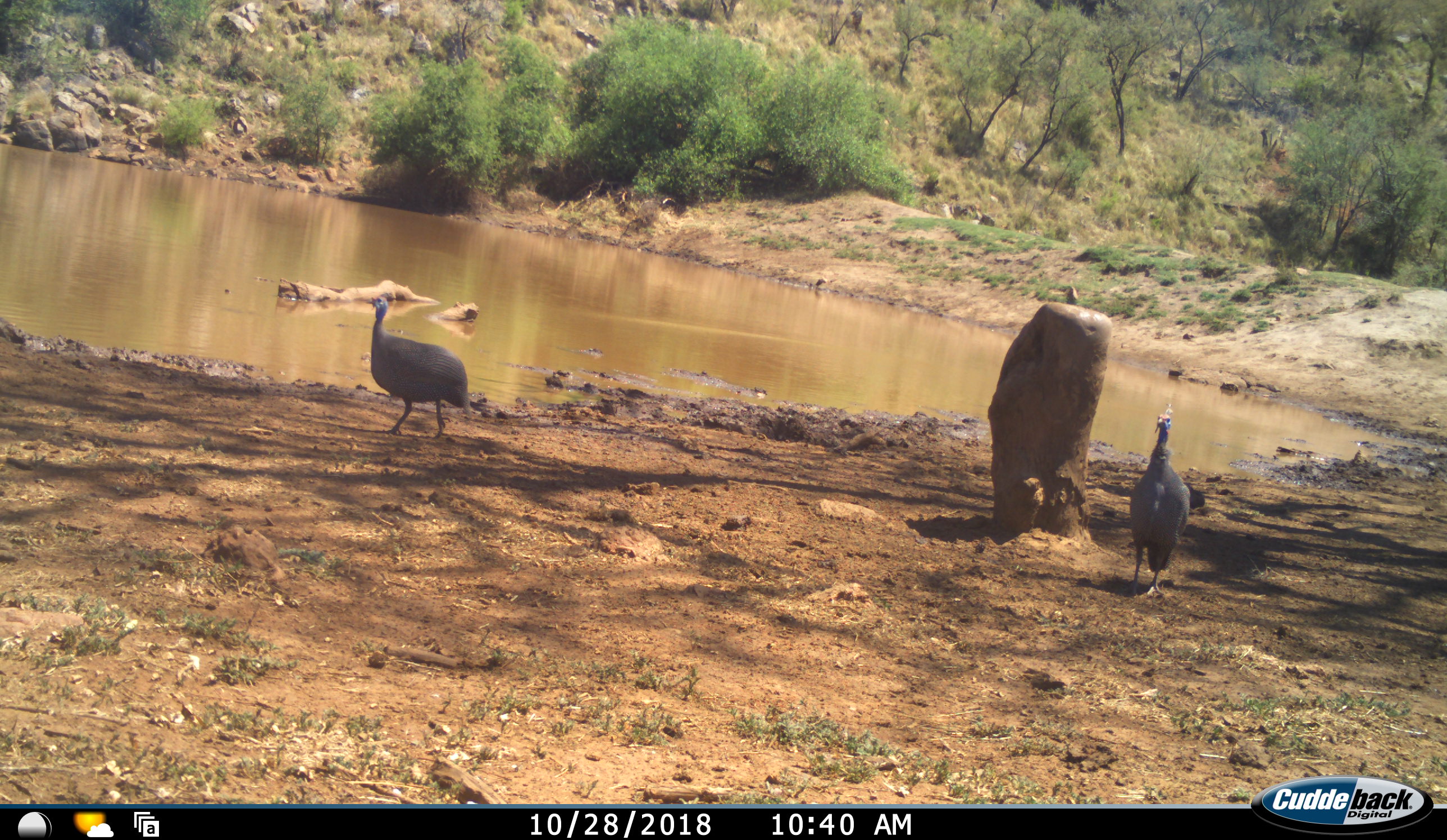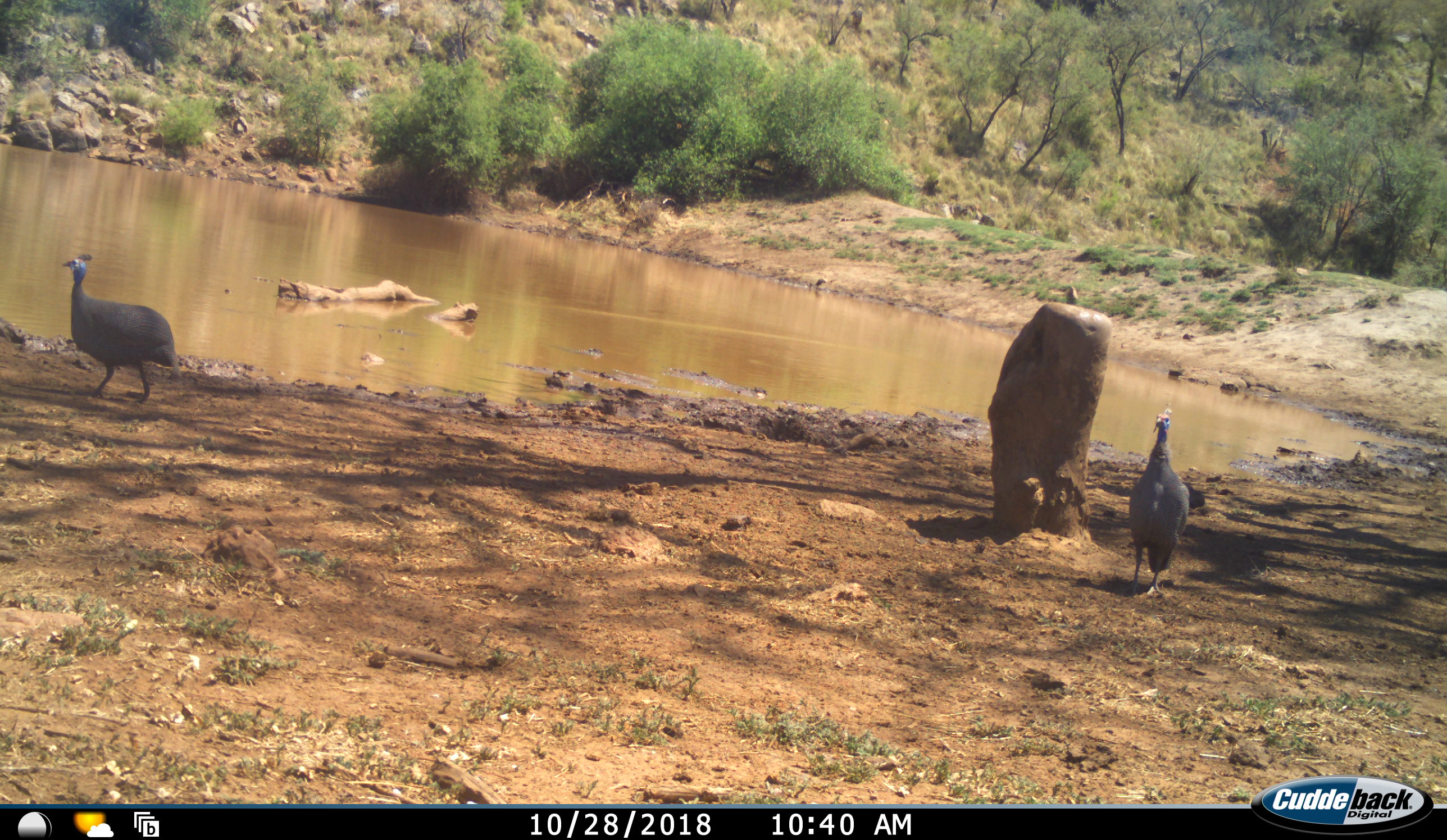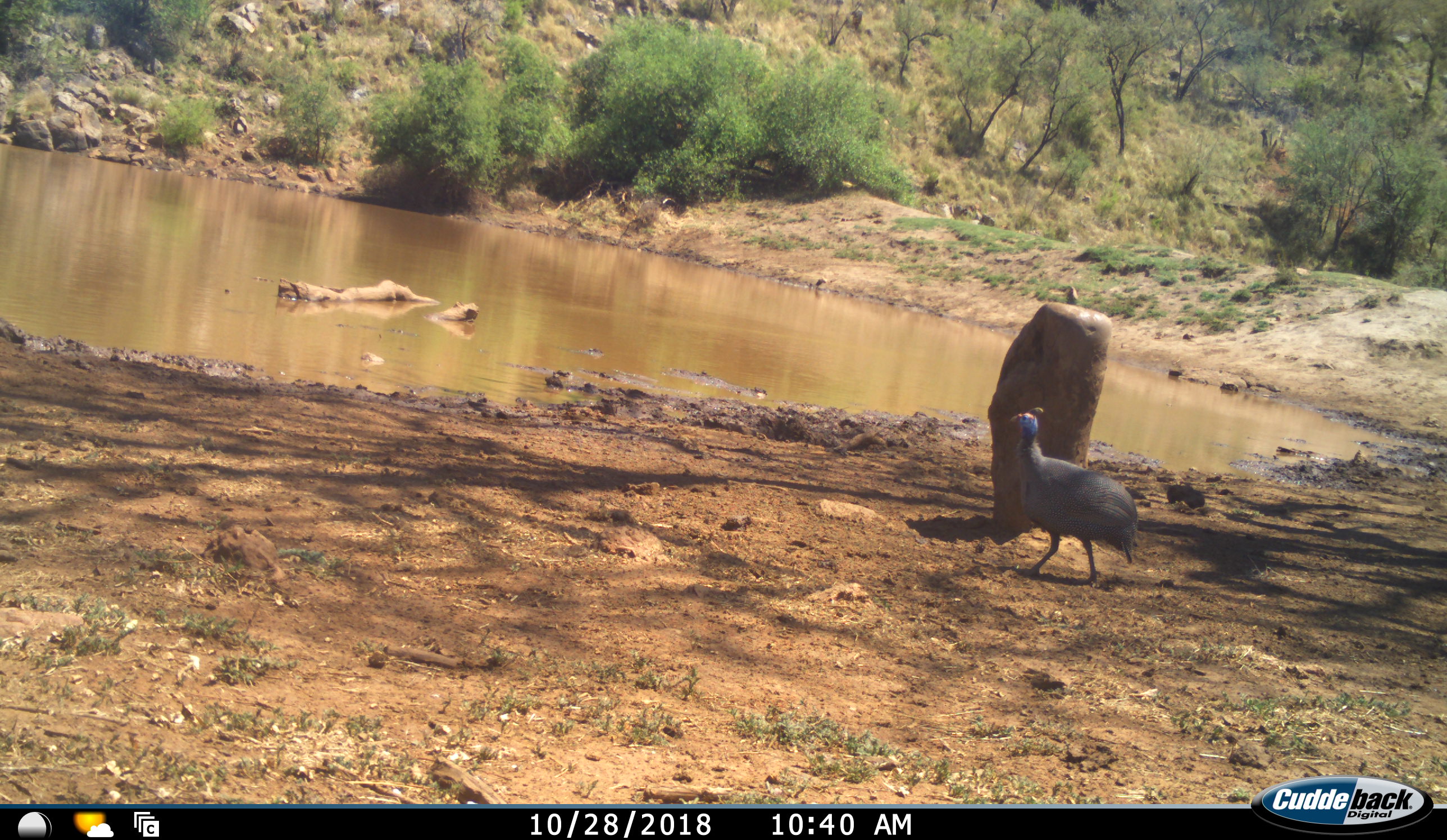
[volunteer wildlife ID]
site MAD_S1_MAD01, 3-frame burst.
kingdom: Animalia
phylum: Chordata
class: Aves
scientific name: Aves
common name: bird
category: birdother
Birdother (bird) (Aves), count 2. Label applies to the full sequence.